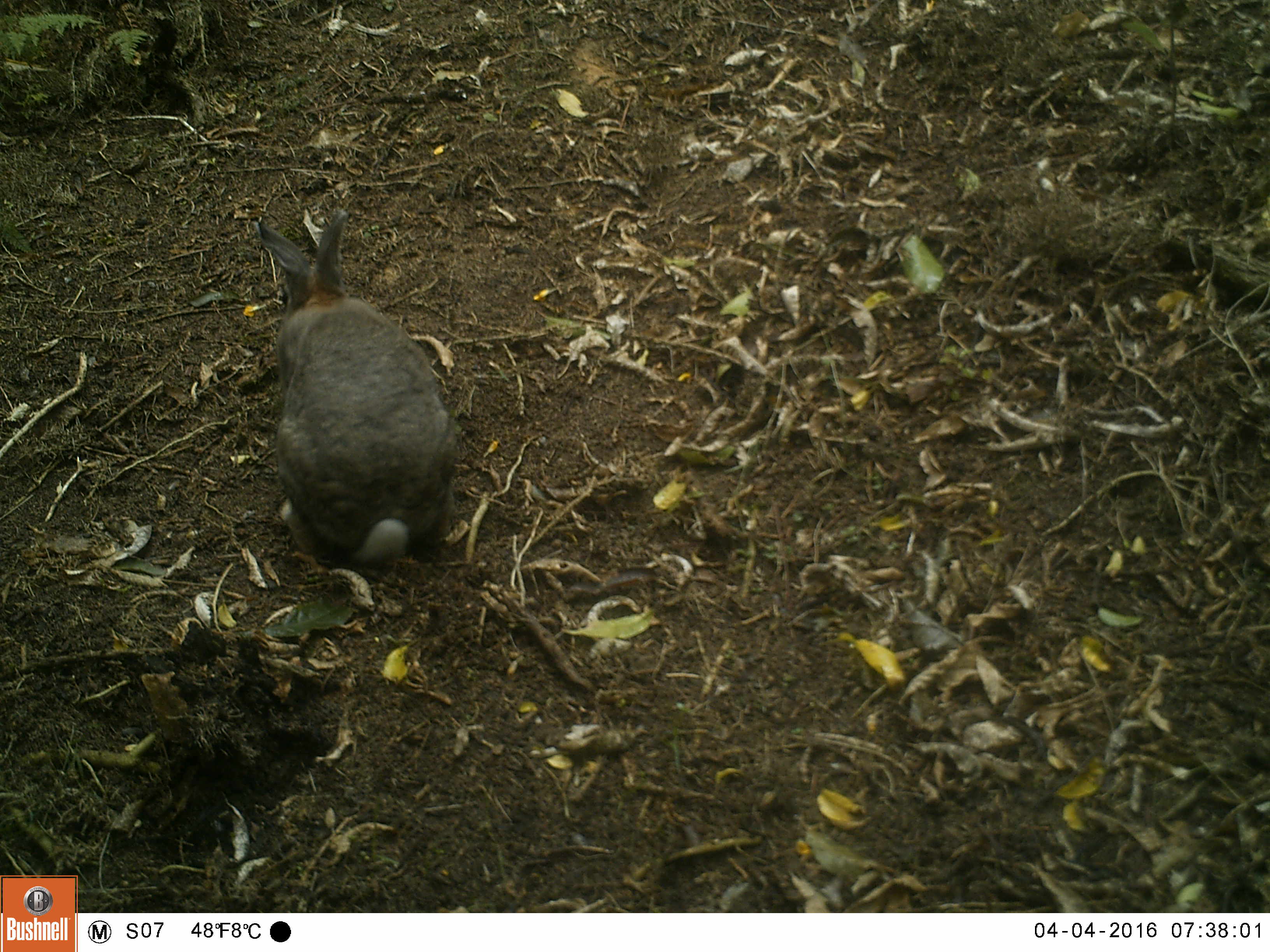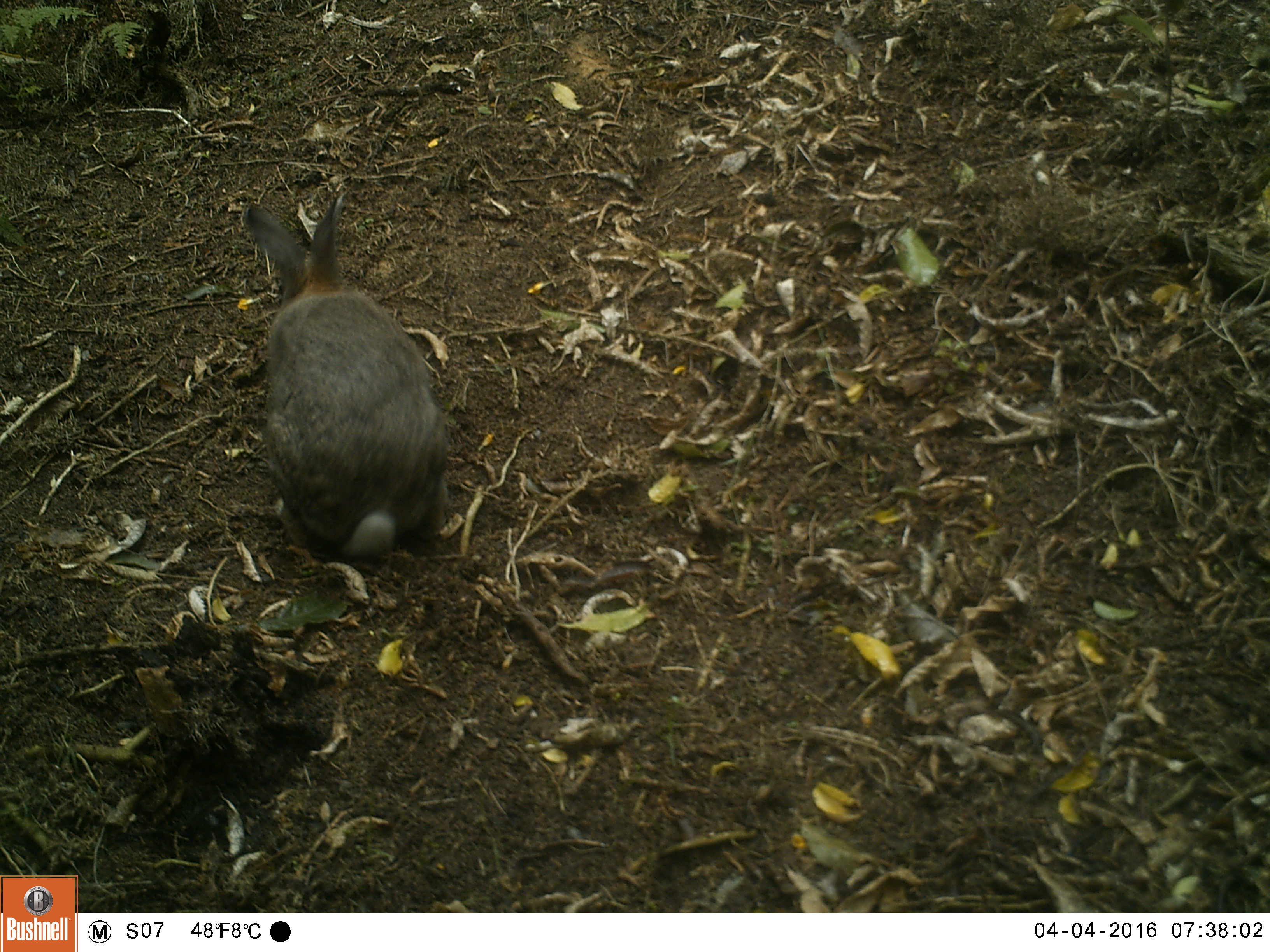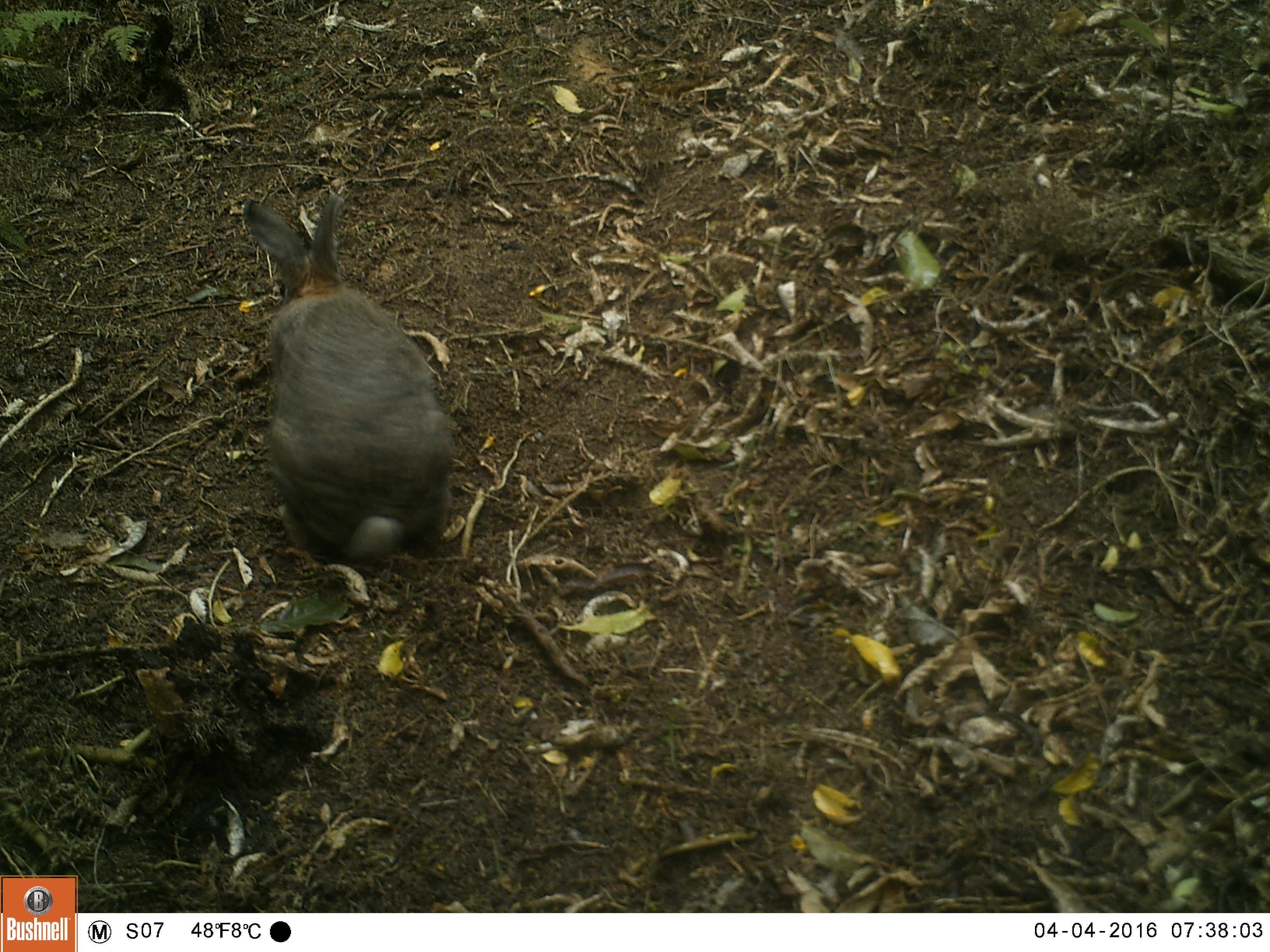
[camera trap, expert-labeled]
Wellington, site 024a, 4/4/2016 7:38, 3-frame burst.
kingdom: Animalia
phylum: Chordata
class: Mammalia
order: Lagomorpha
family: Leporidae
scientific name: Leporidae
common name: rabbit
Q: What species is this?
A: Rabbit (Leporidae).